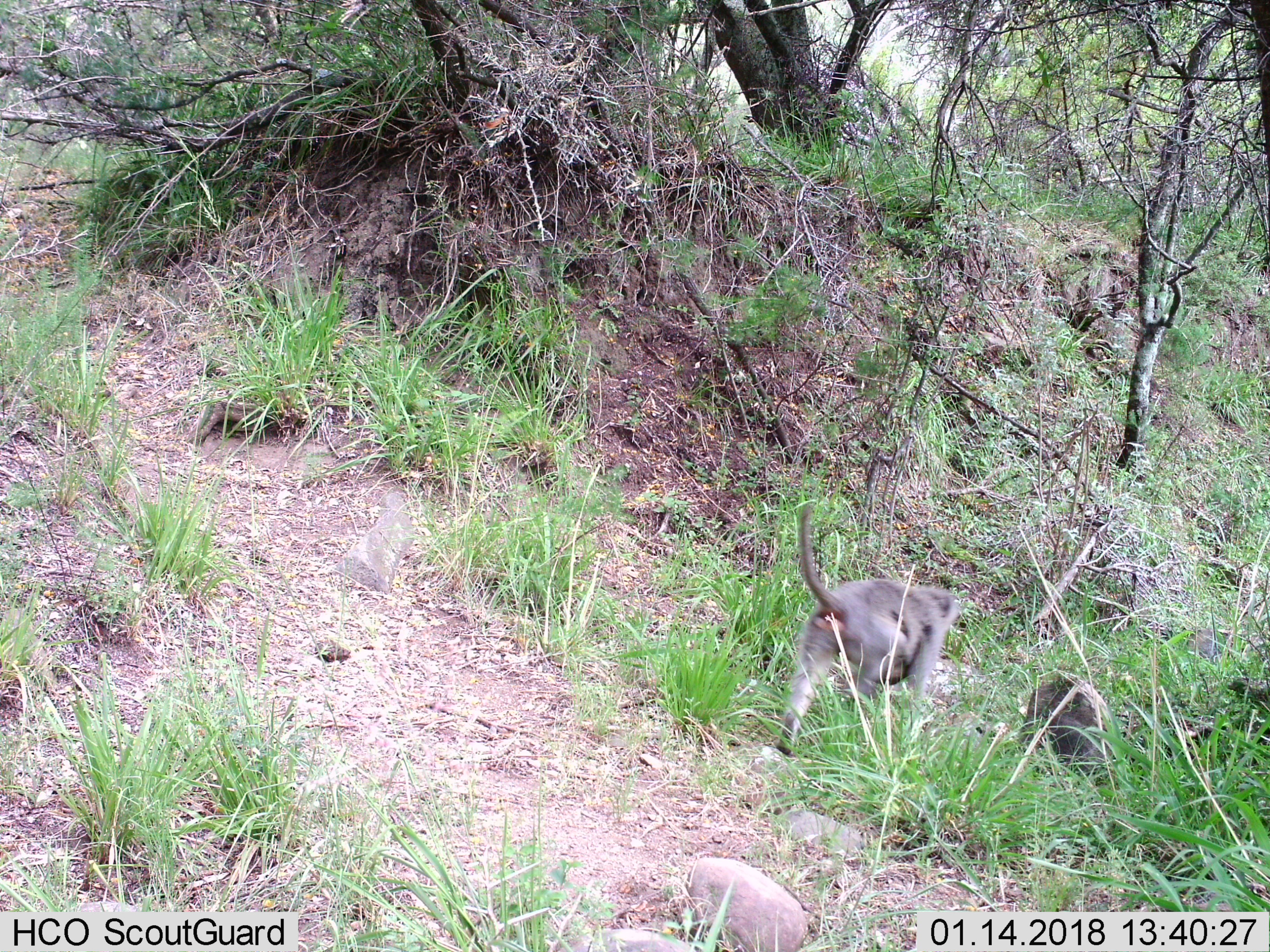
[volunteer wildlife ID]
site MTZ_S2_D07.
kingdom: Animalia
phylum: Chordata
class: Mammalia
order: Primates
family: Cercopithecidae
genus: Chlorocebus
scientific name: Chlorocebus pygerythrus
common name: vervet monkey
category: monkeyvervet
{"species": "monkeyvervet (vervet monkey) (Chlorocebus pygerythrus)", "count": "1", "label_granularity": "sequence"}